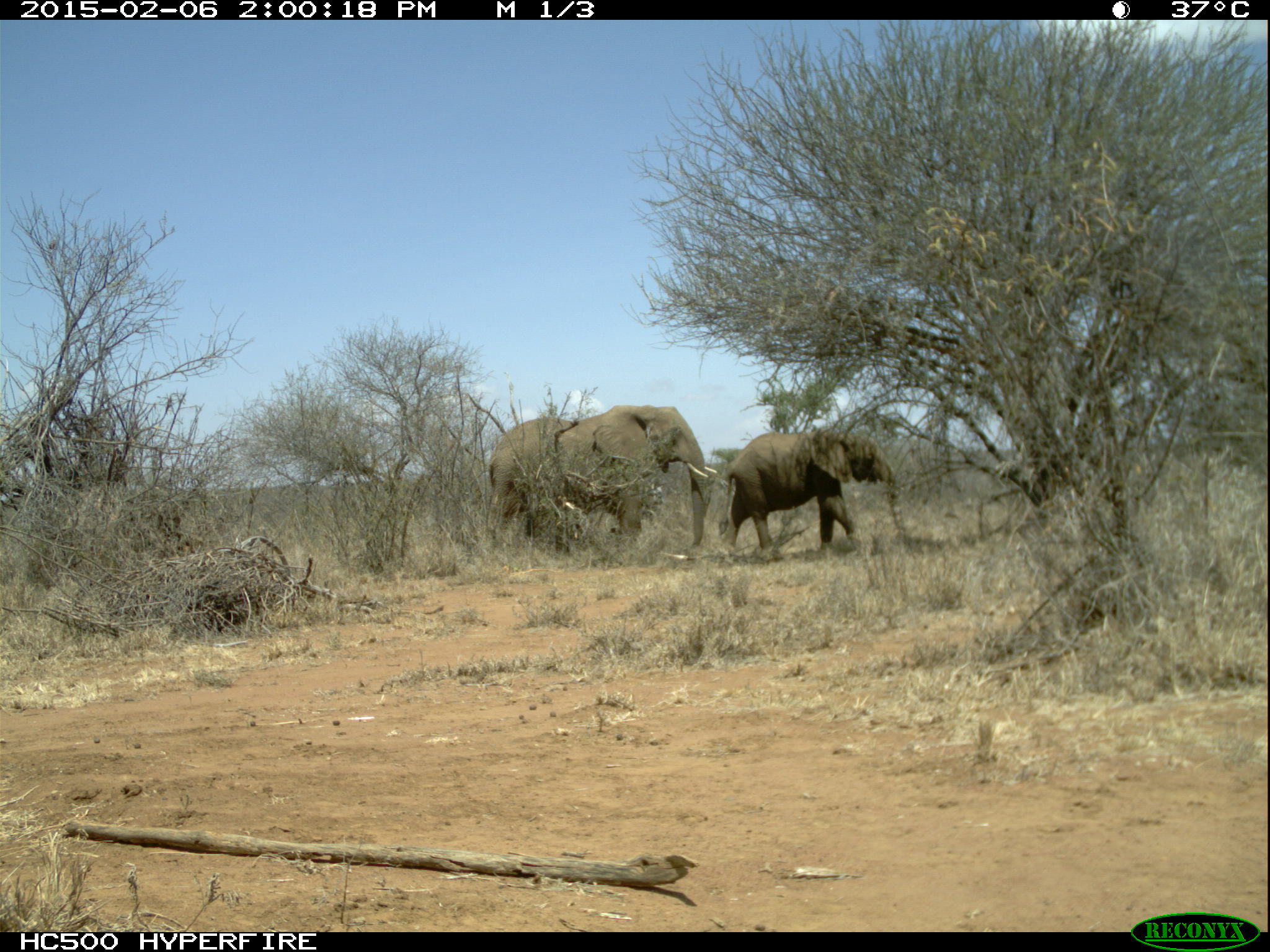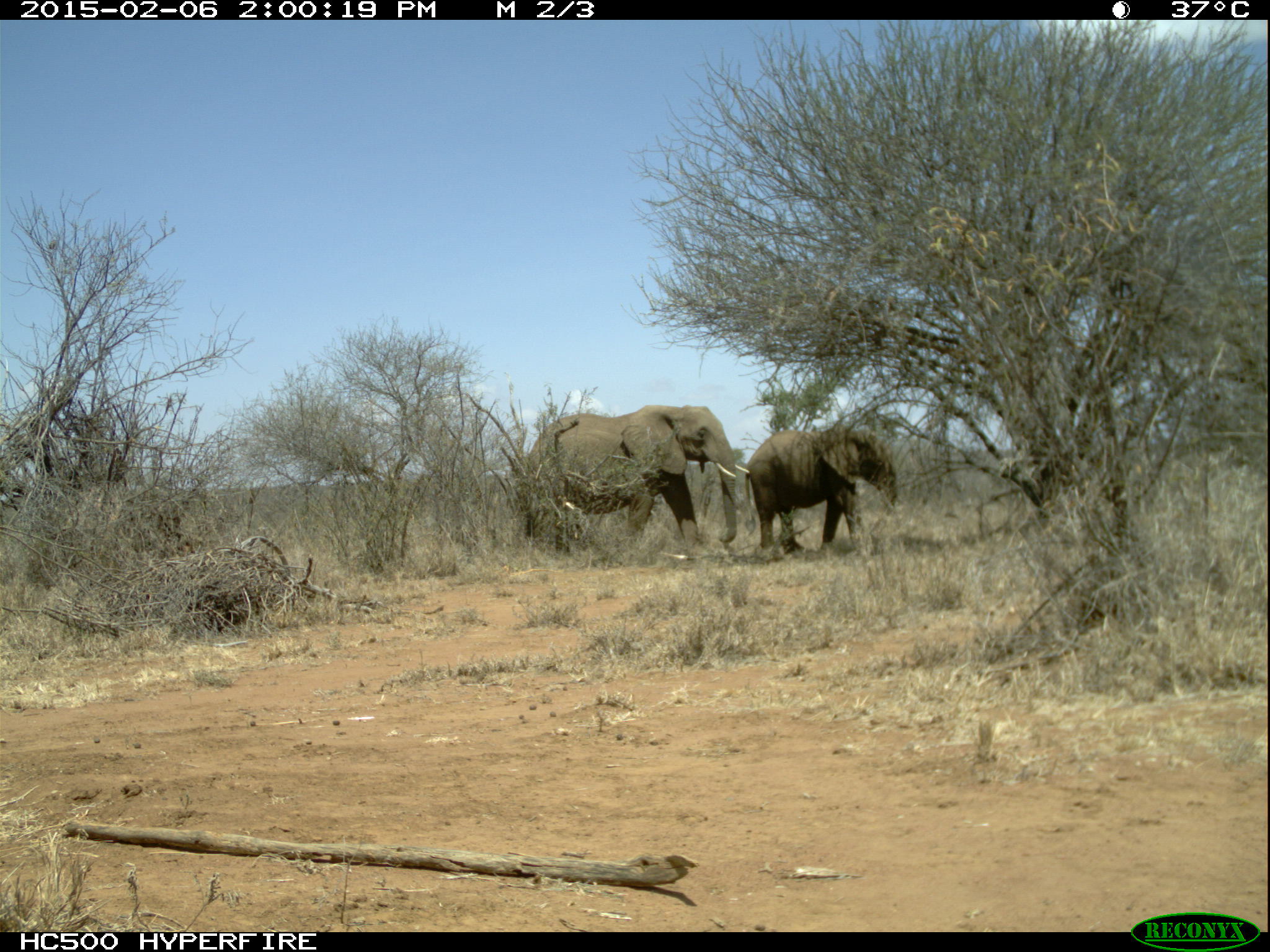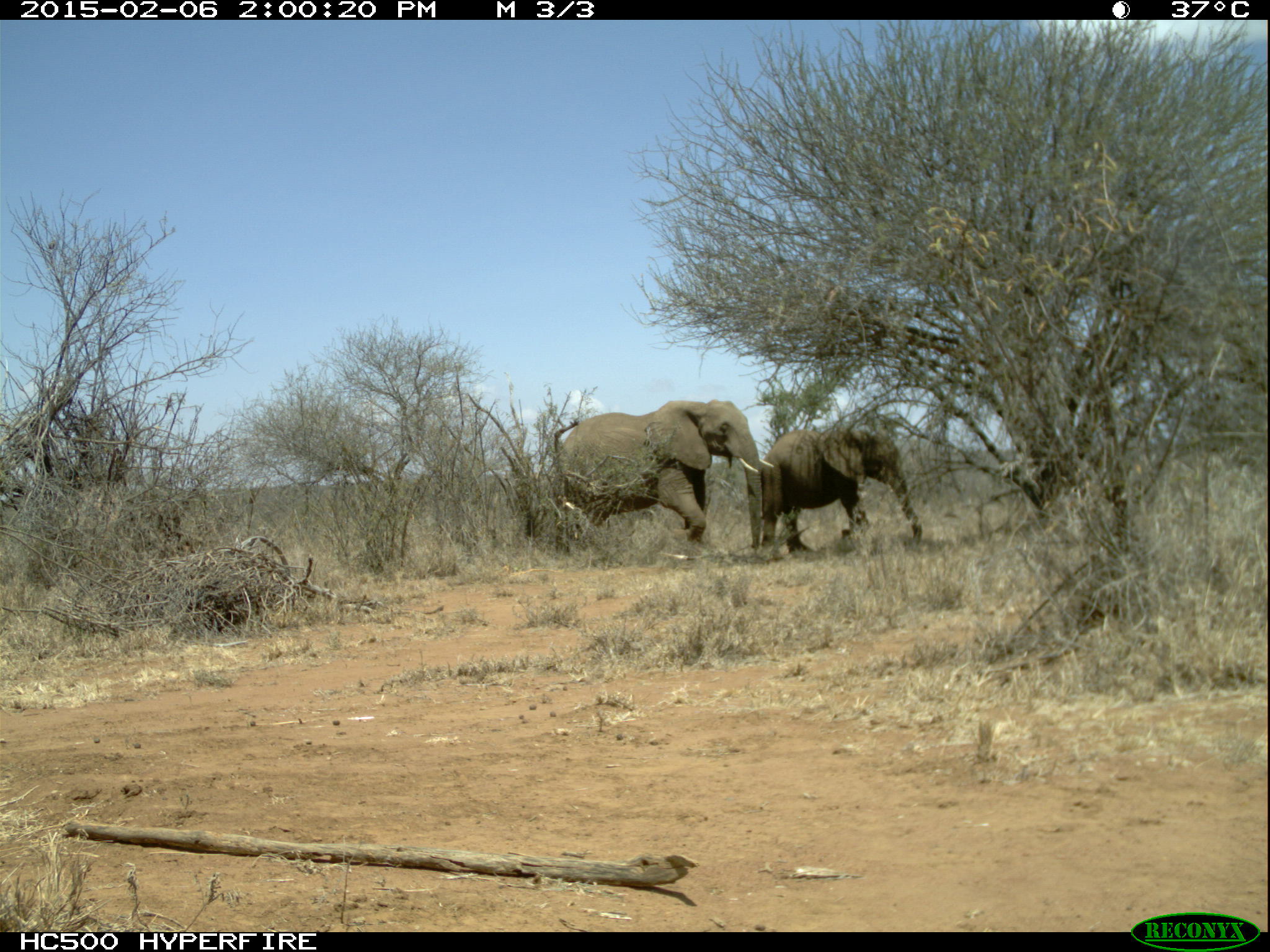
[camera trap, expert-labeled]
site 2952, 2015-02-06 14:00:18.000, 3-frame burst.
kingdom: Animalia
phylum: Chordata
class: Mammalia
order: Proboscidea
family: Elephantidae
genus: Loxodonta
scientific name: Loxodonta africana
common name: african bush elephant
Loxodonta africana (african bush elephant), count 2.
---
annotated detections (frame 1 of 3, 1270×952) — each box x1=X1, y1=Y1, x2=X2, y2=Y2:
loxodonta africana: x1=484, y1=403, x2=717, y2=558; x1=723, y1=430, x2=896, y2=563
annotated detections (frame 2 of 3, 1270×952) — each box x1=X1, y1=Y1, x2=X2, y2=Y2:
loxodonta africana: x1=527, y1=404, x2=750, y2=558; x1=746, y1=423, x2=900, y2=561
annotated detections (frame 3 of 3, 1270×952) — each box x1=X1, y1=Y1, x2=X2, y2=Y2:
loxodonta africana: x1=552, y1=399, x2=774, y2=551; x1=760, y1=427, x2=921, y2=562